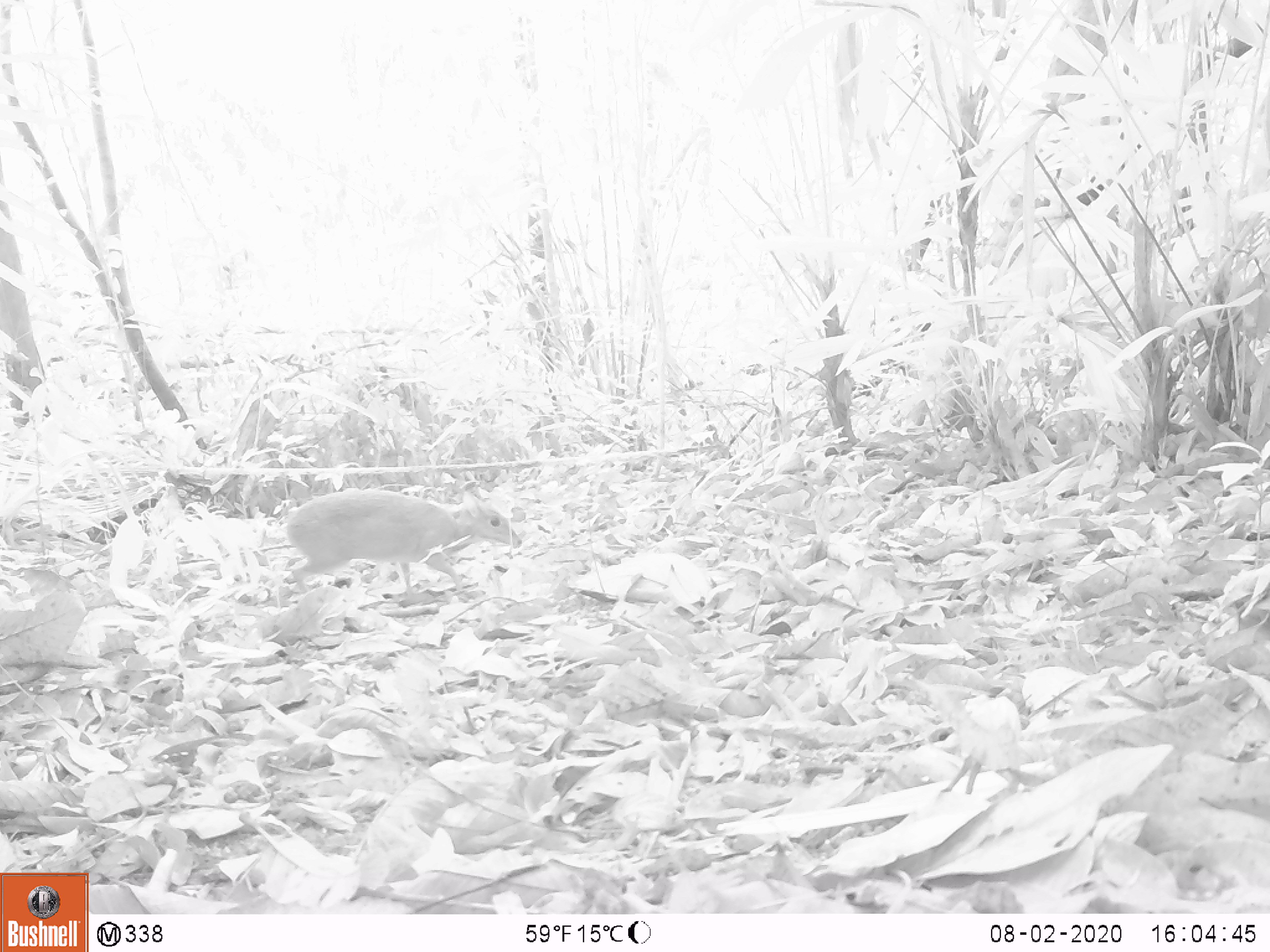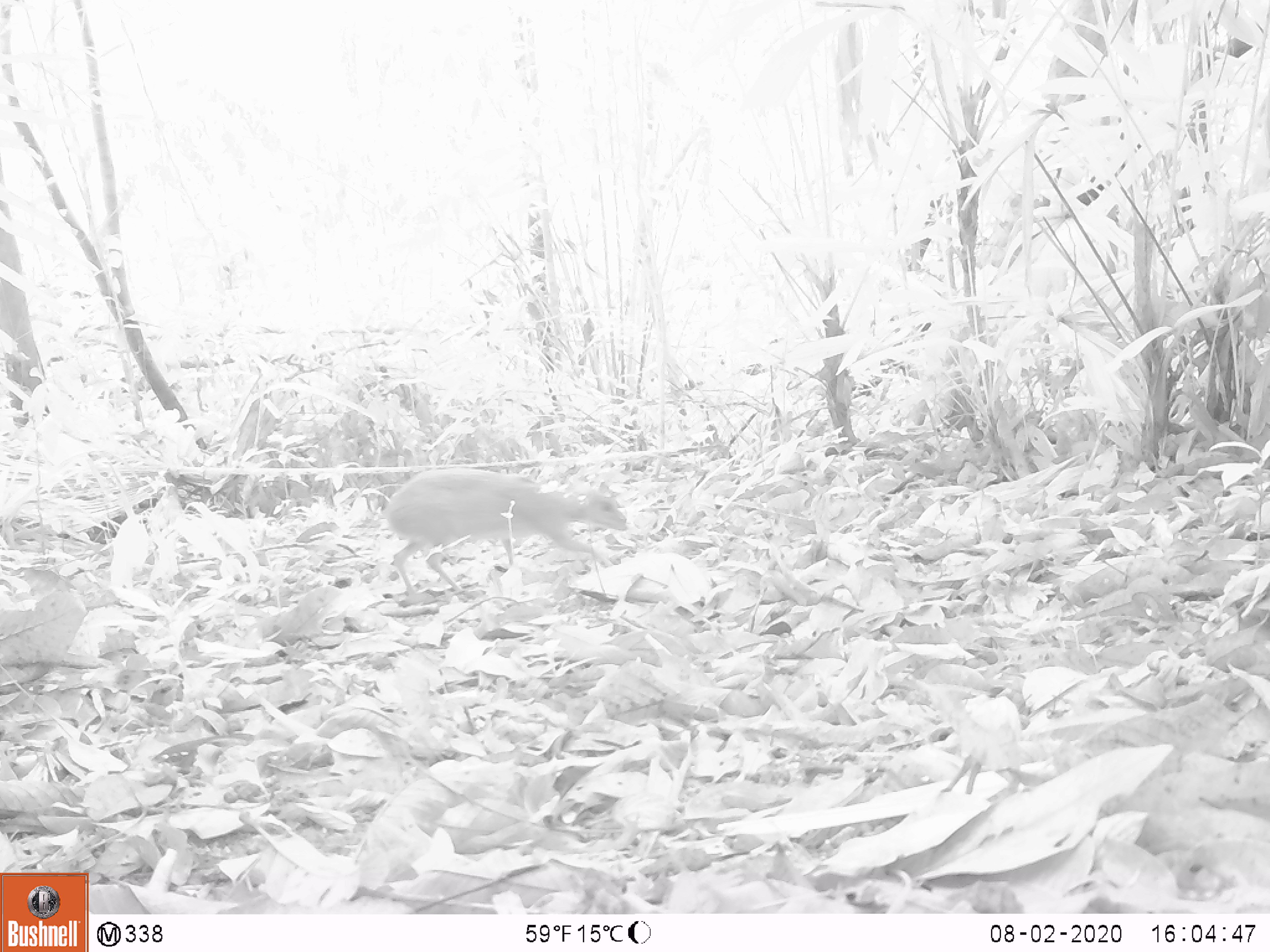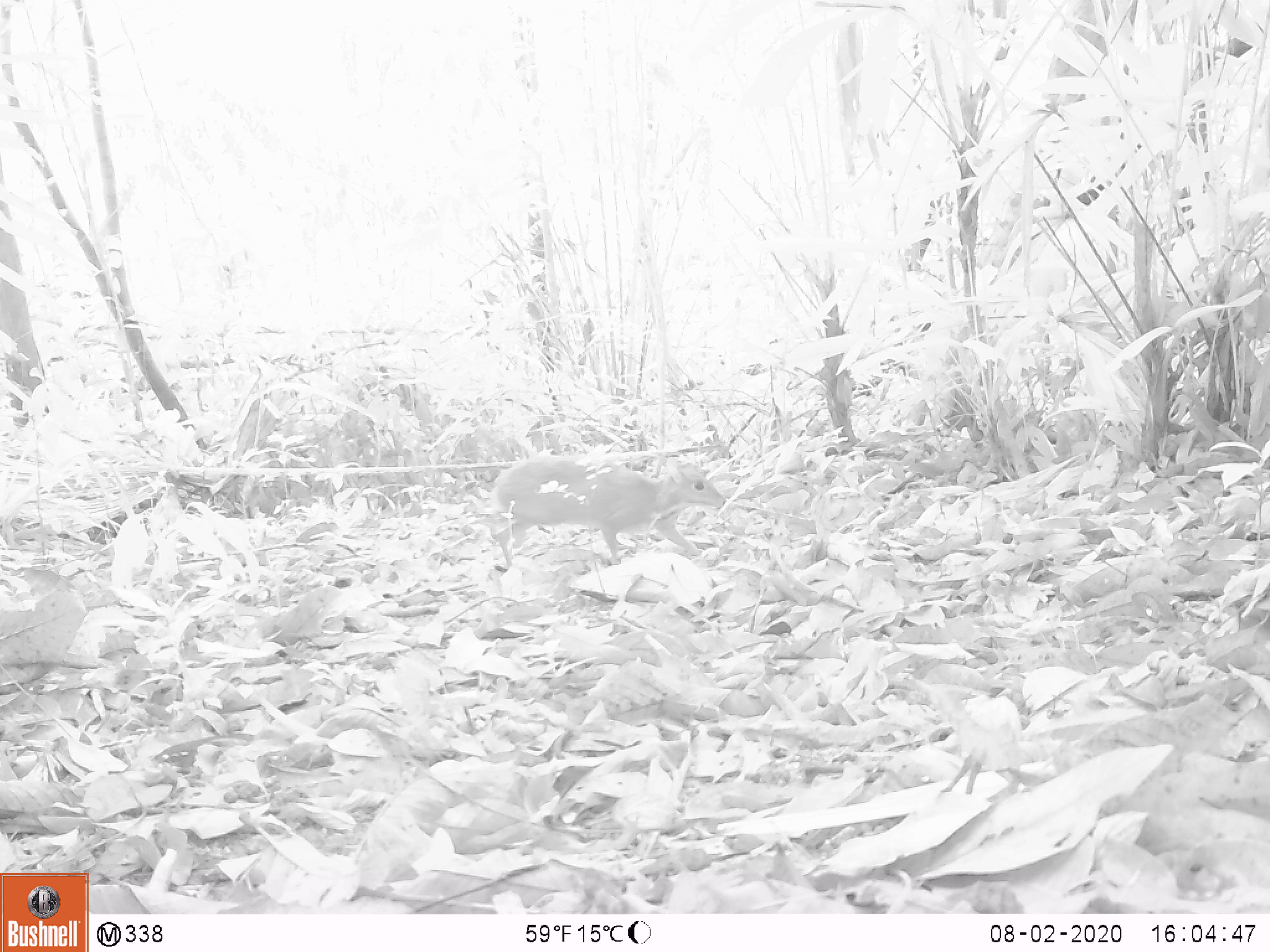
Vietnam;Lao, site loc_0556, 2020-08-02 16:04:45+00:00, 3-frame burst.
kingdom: Animalia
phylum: Chordata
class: Mammalia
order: Artiodactyla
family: Tragulidae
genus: Moschiola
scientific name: Moschiola meminna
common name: chevrotain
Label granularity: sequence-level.